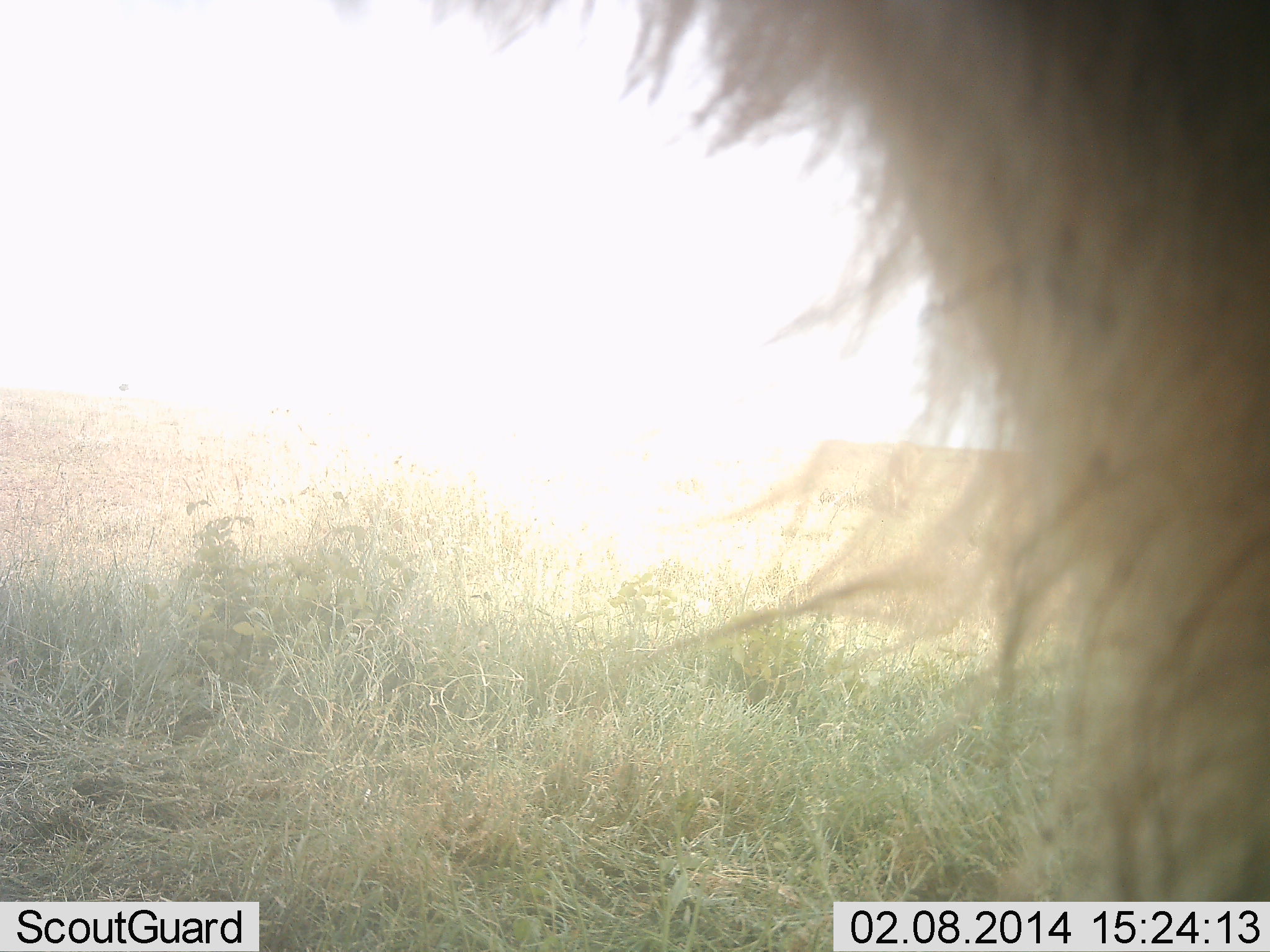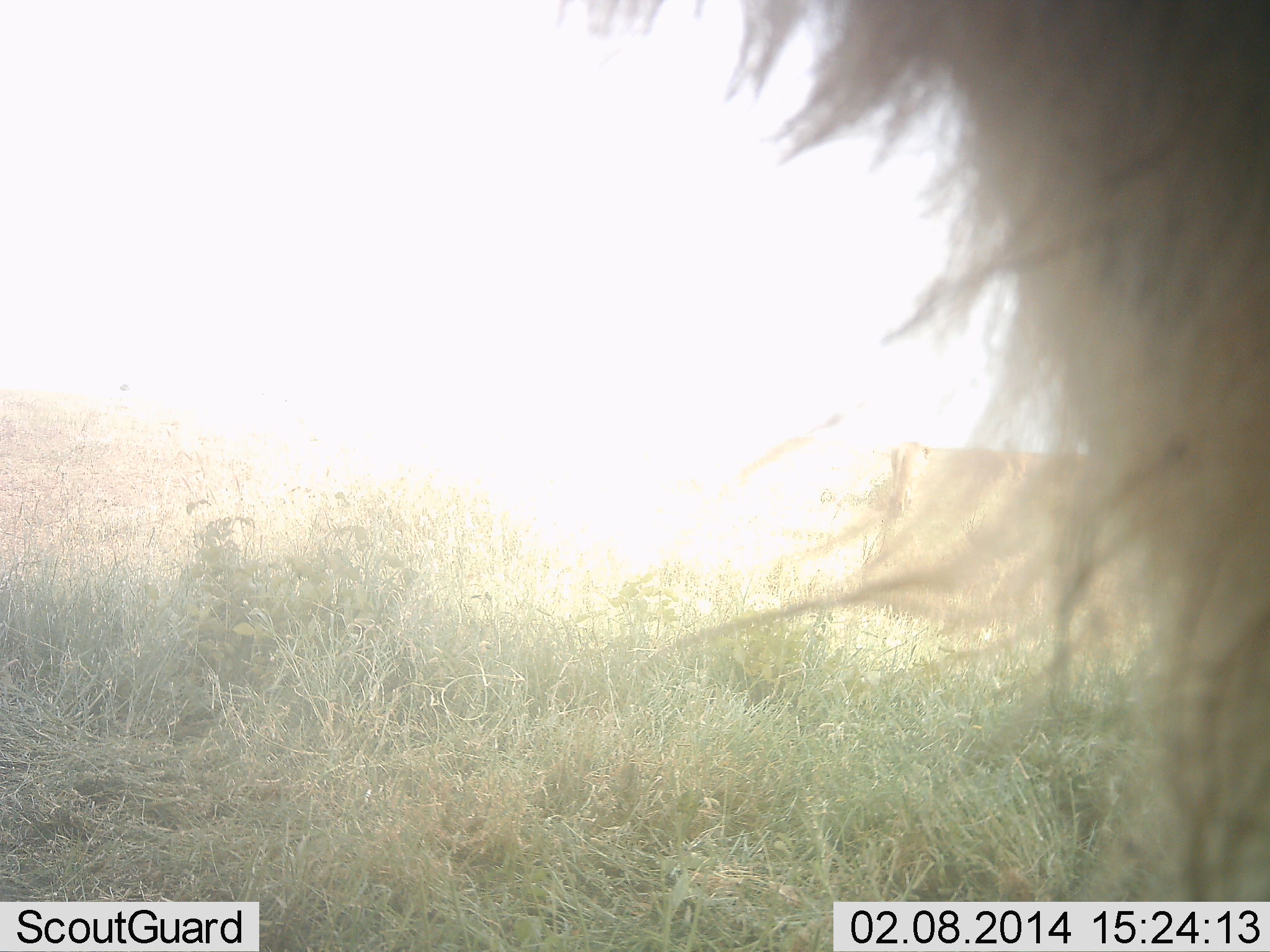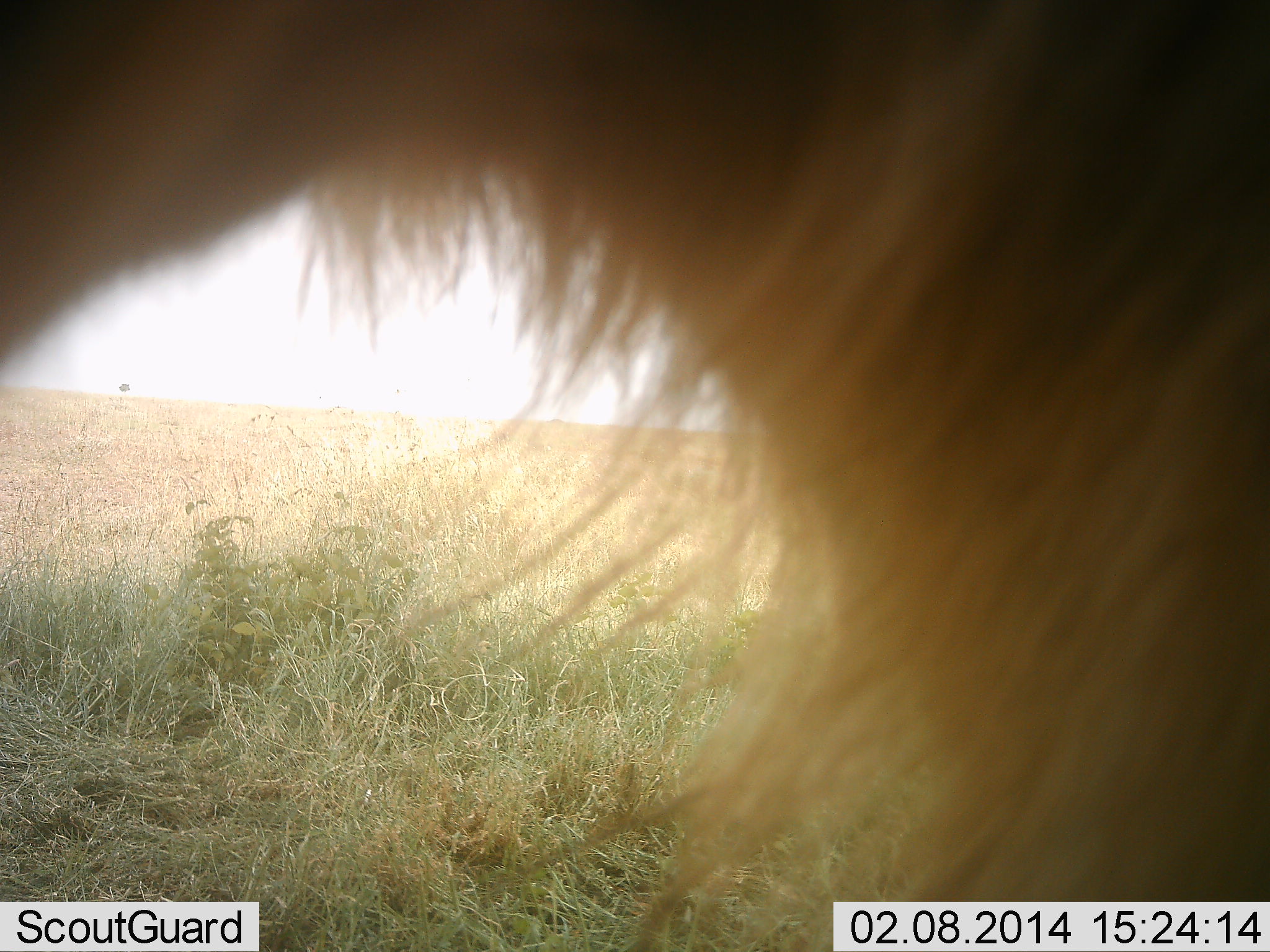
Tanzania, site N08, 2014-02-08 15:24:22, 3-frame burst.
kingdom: Animalia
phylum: Chordata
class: Mammalia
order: Artiodactyla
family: Bovidae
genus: Connochaetes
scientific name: Connochaetes taurinus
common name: blue wildebeest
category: wildebeest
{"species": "wildebeest (blue wildebeest) (Connochaetes taurinus)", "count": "1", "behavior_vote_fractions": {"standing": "86%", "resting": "0%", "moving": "14%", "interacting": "0%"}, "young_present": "0%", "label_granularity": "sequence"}